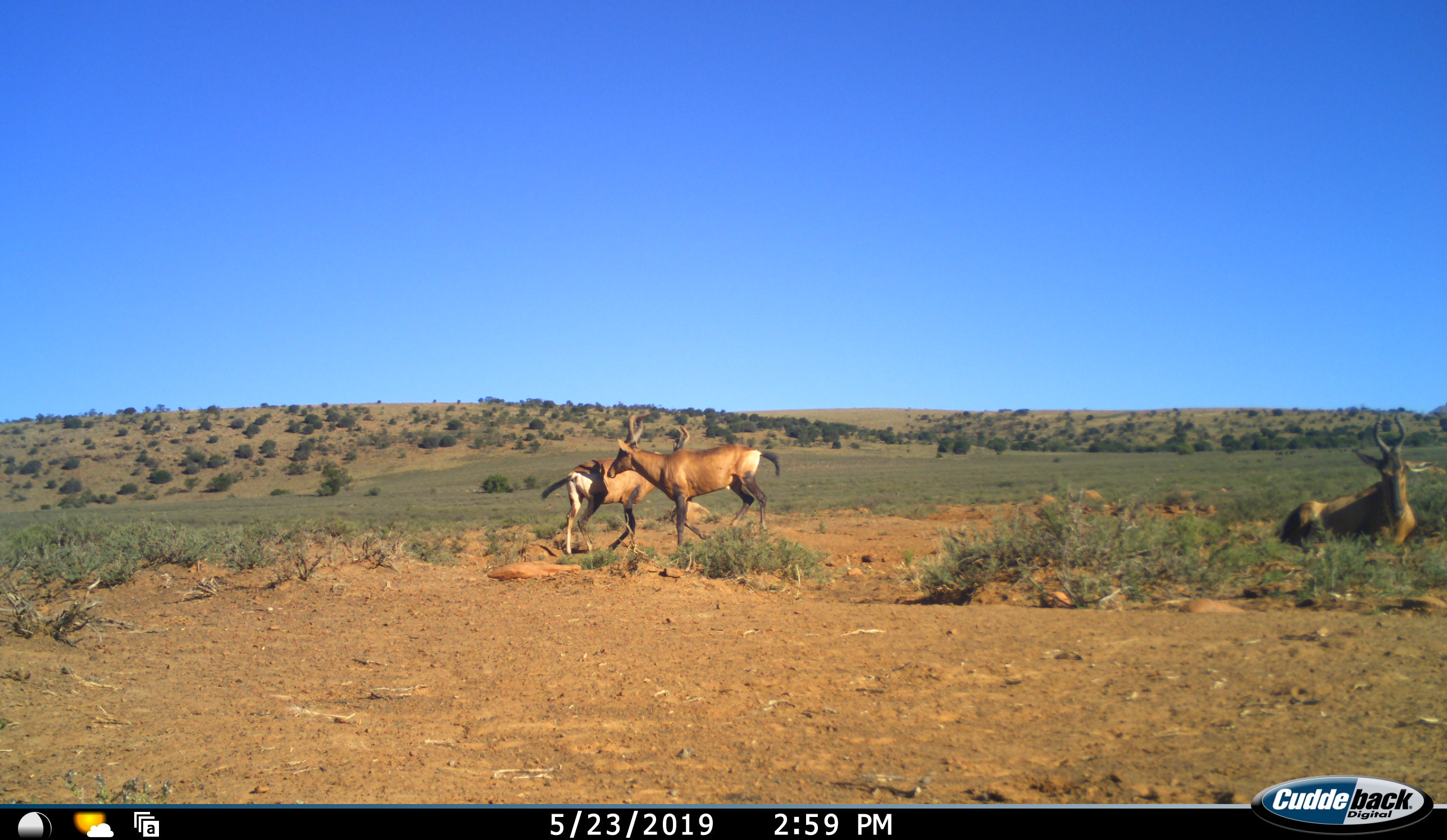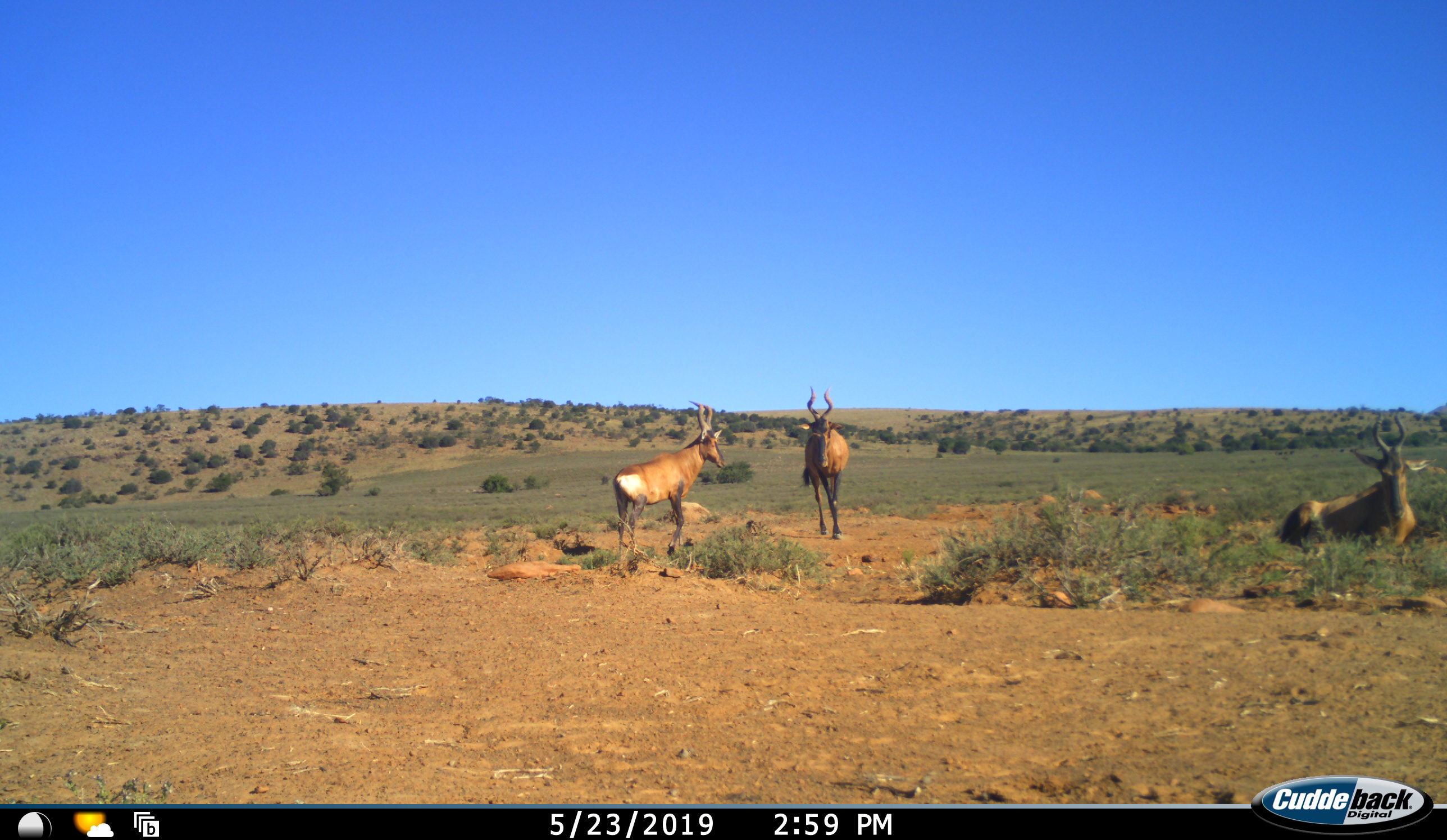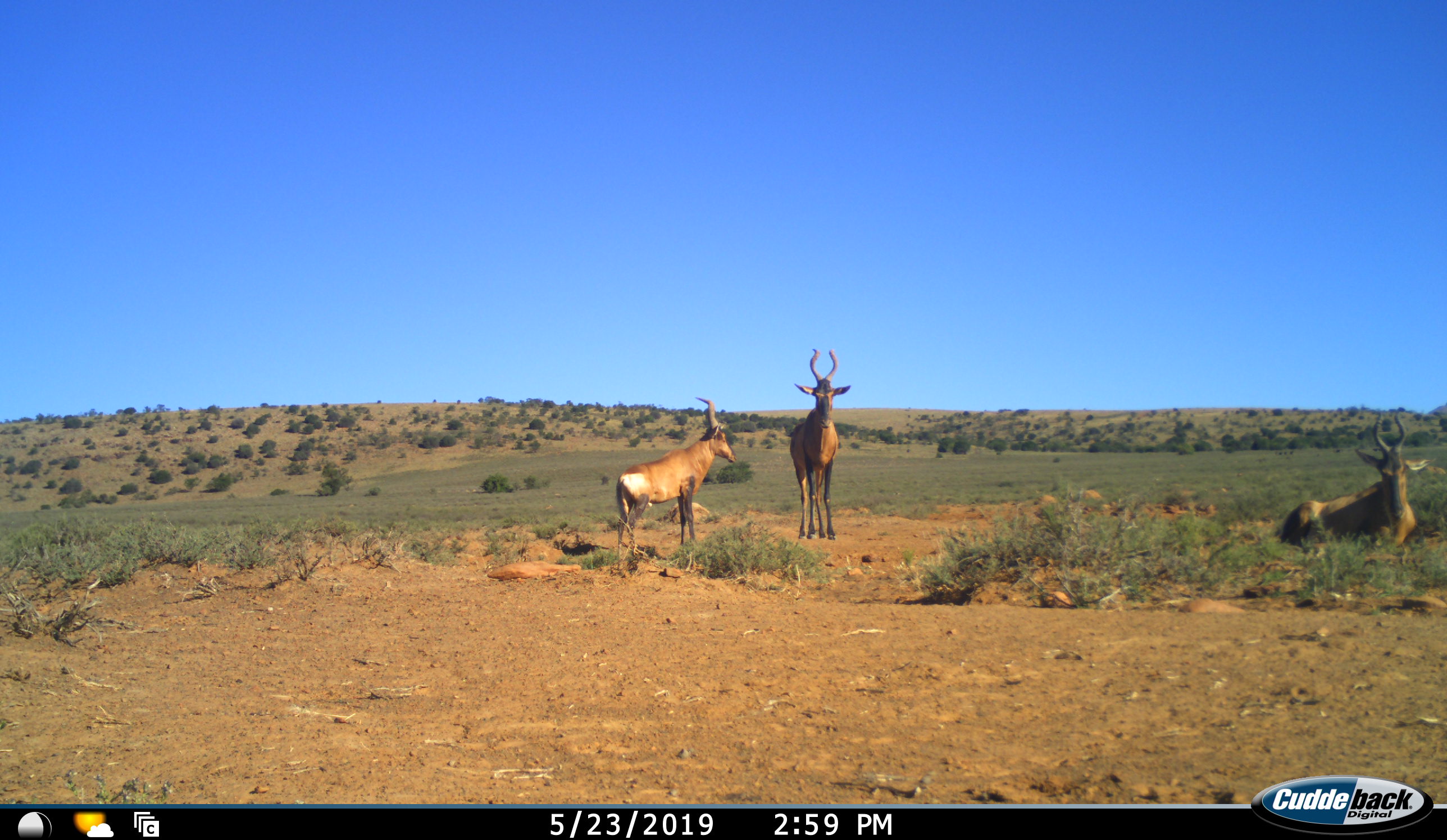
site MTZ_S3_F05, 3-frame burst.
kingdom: Animalia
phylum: Chordata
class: Mammalia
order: Artiodactyla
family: Bovidae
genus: Alcelaphus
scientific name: Alcelaphus buselaphus caama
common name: red hartebeest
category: hartebeestred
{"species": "hartebeestred (red hartebeest) (Alcelaphus buselaphus caama)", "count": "3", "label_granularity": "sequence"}